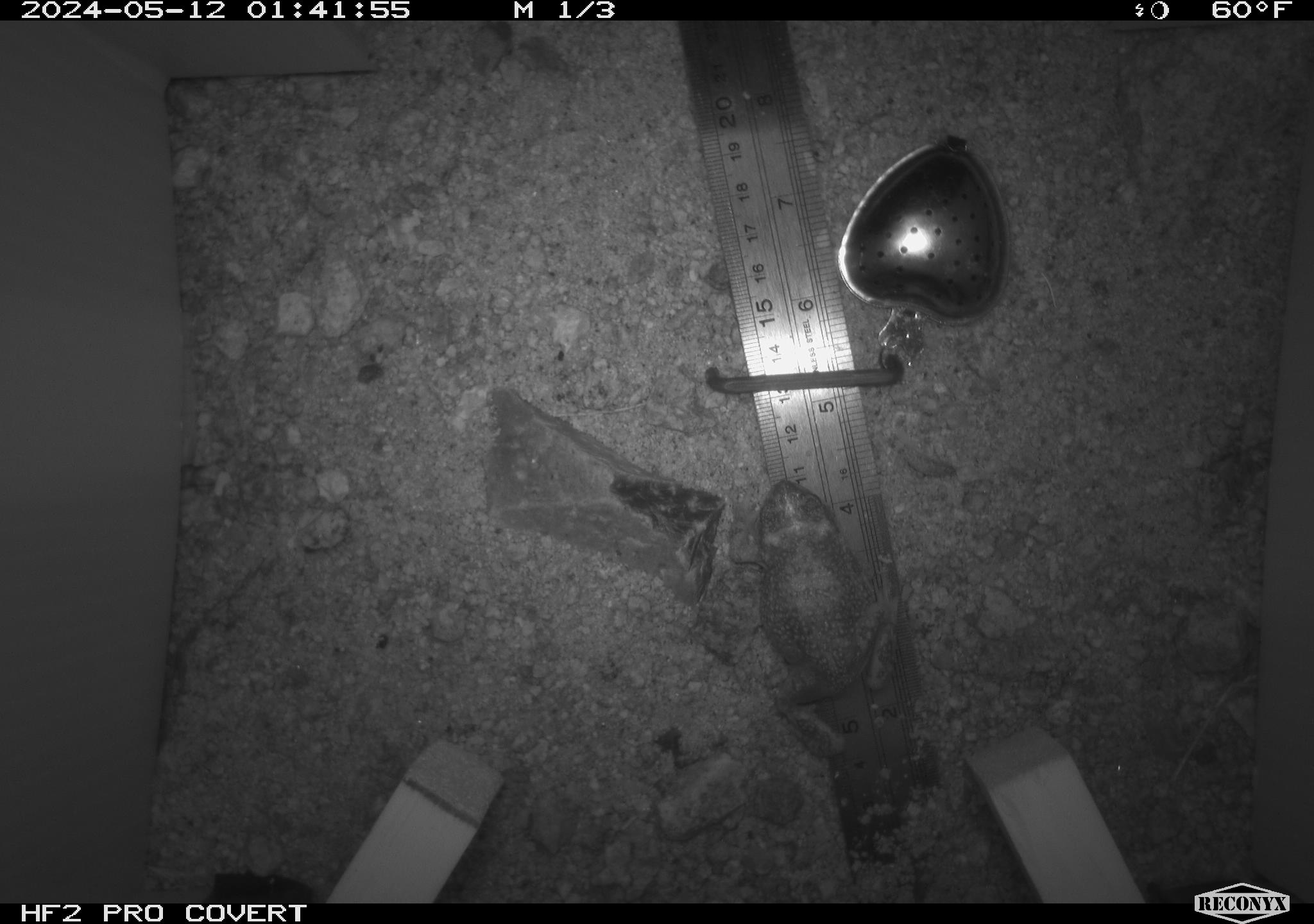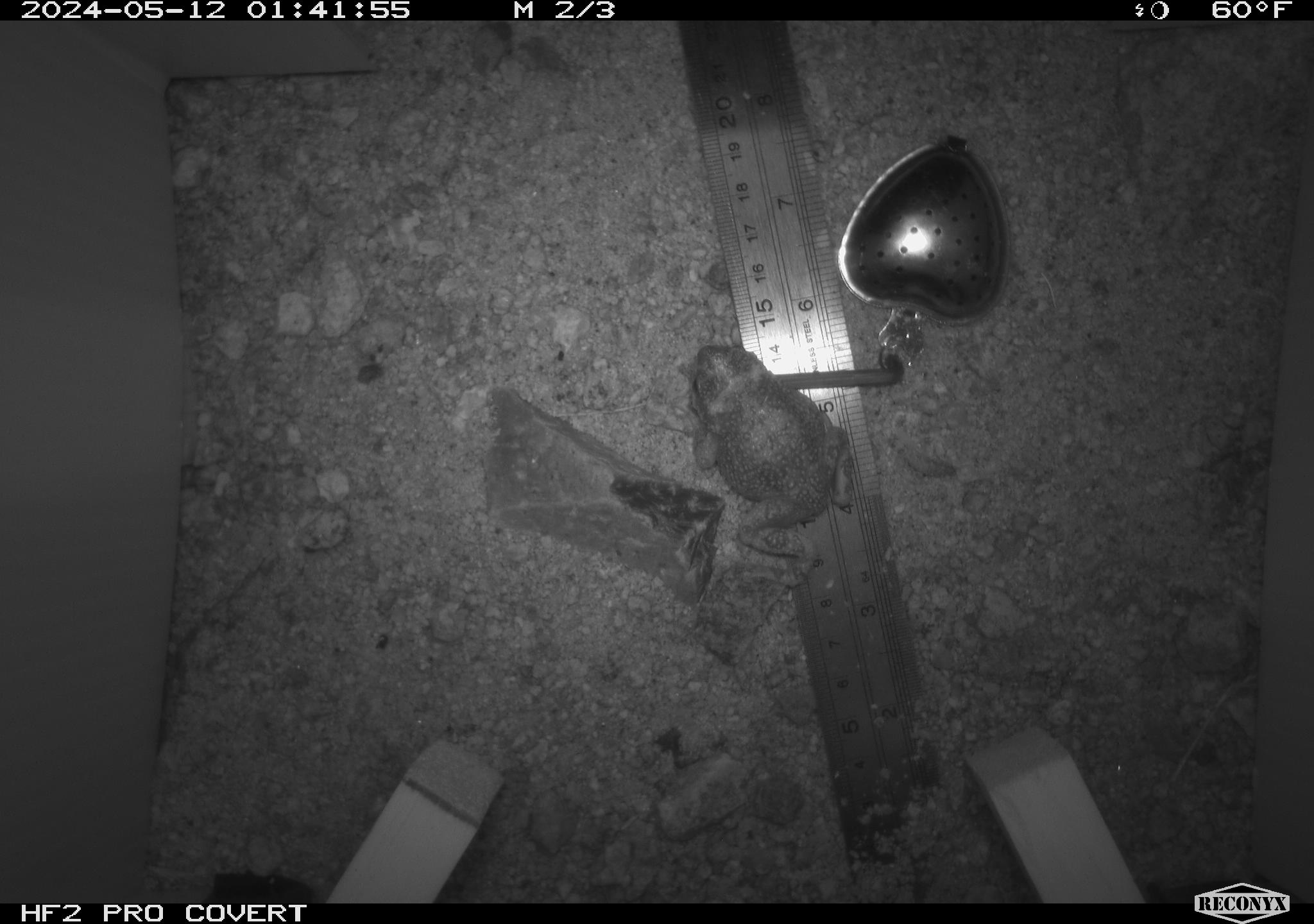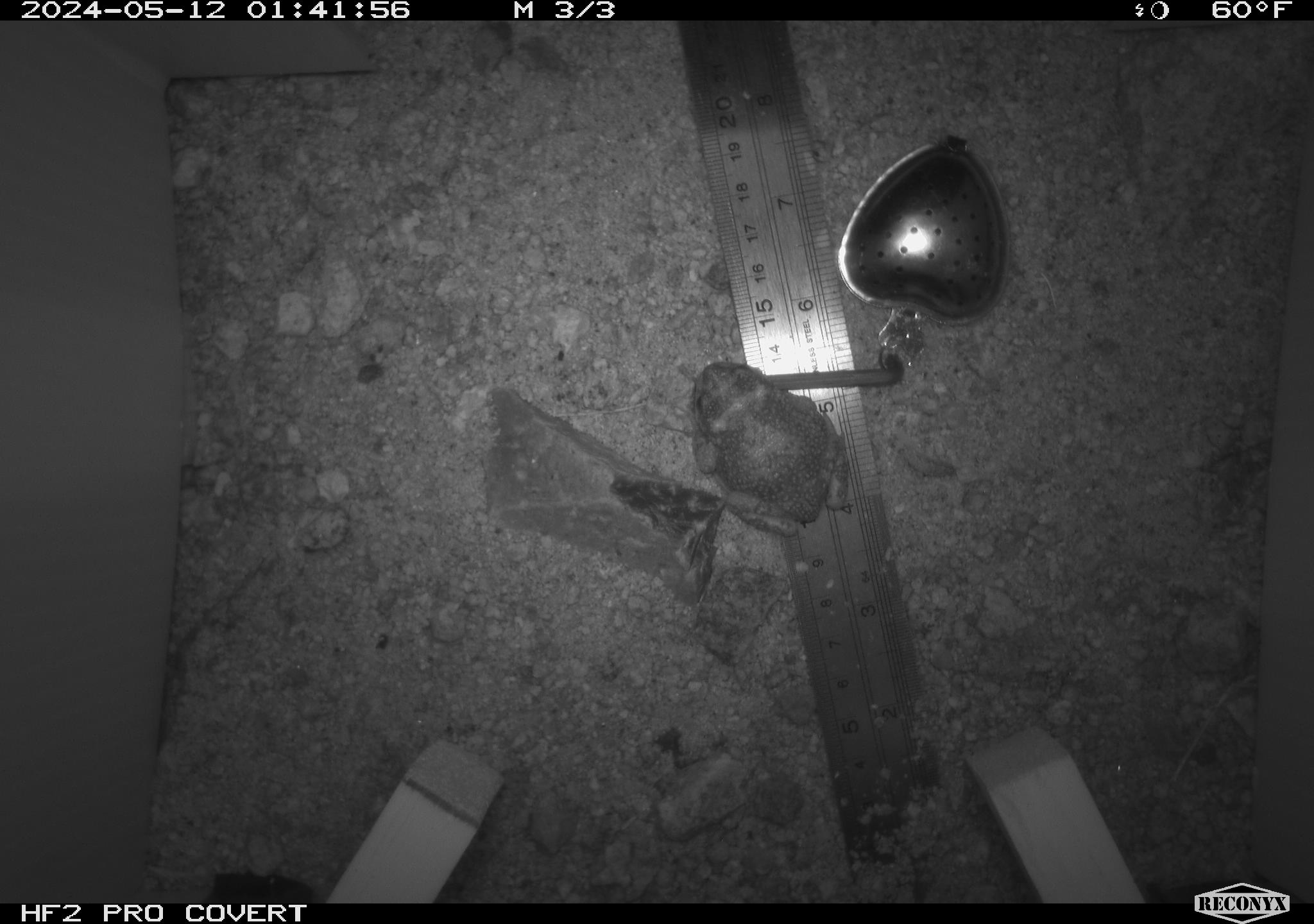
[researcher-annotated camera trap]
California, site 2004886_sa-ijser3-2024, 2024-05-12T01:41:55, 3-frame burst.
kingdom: Animalia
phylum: Chordata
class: Amphibia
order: Anura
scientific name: Anura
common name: frogs